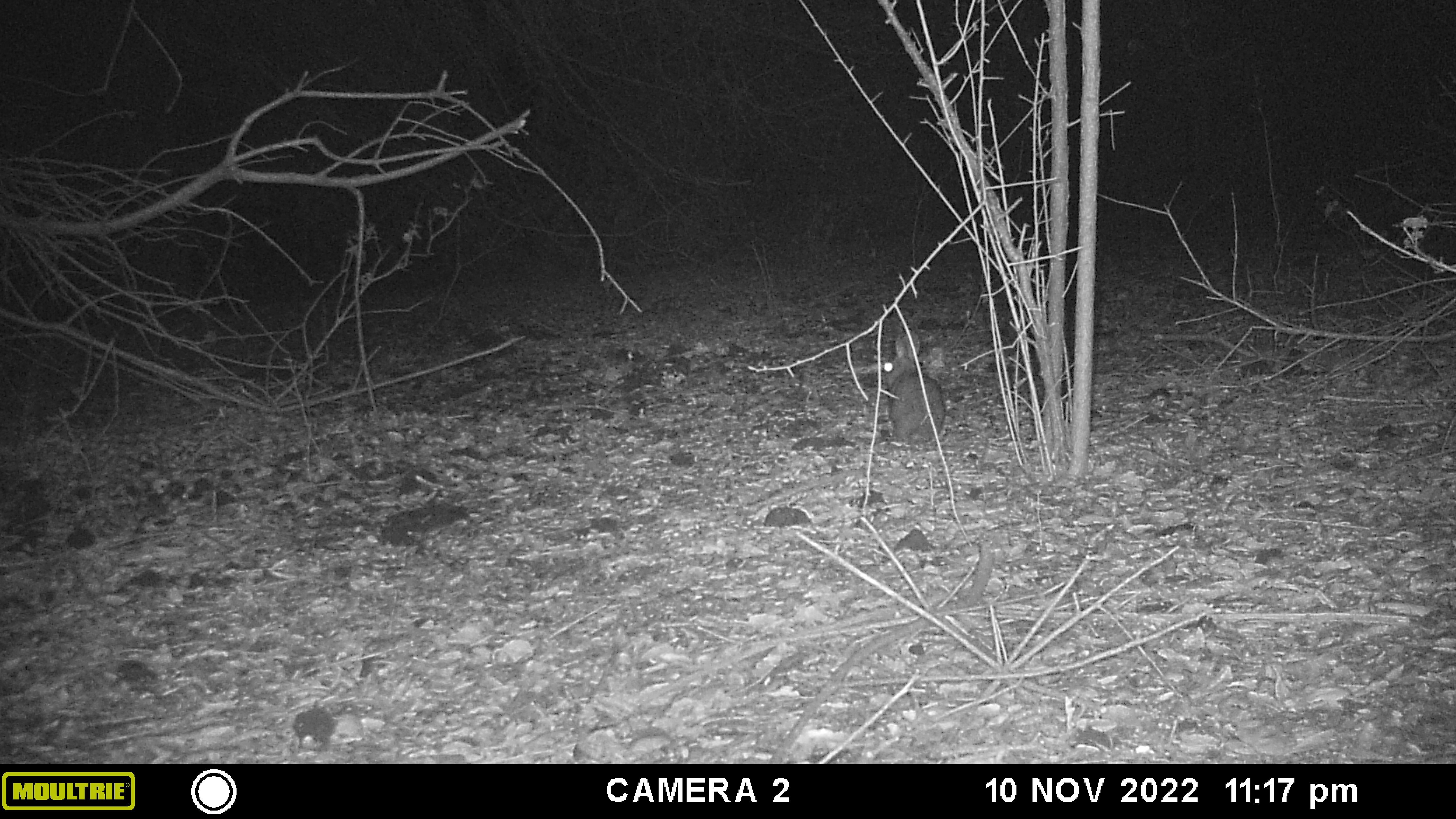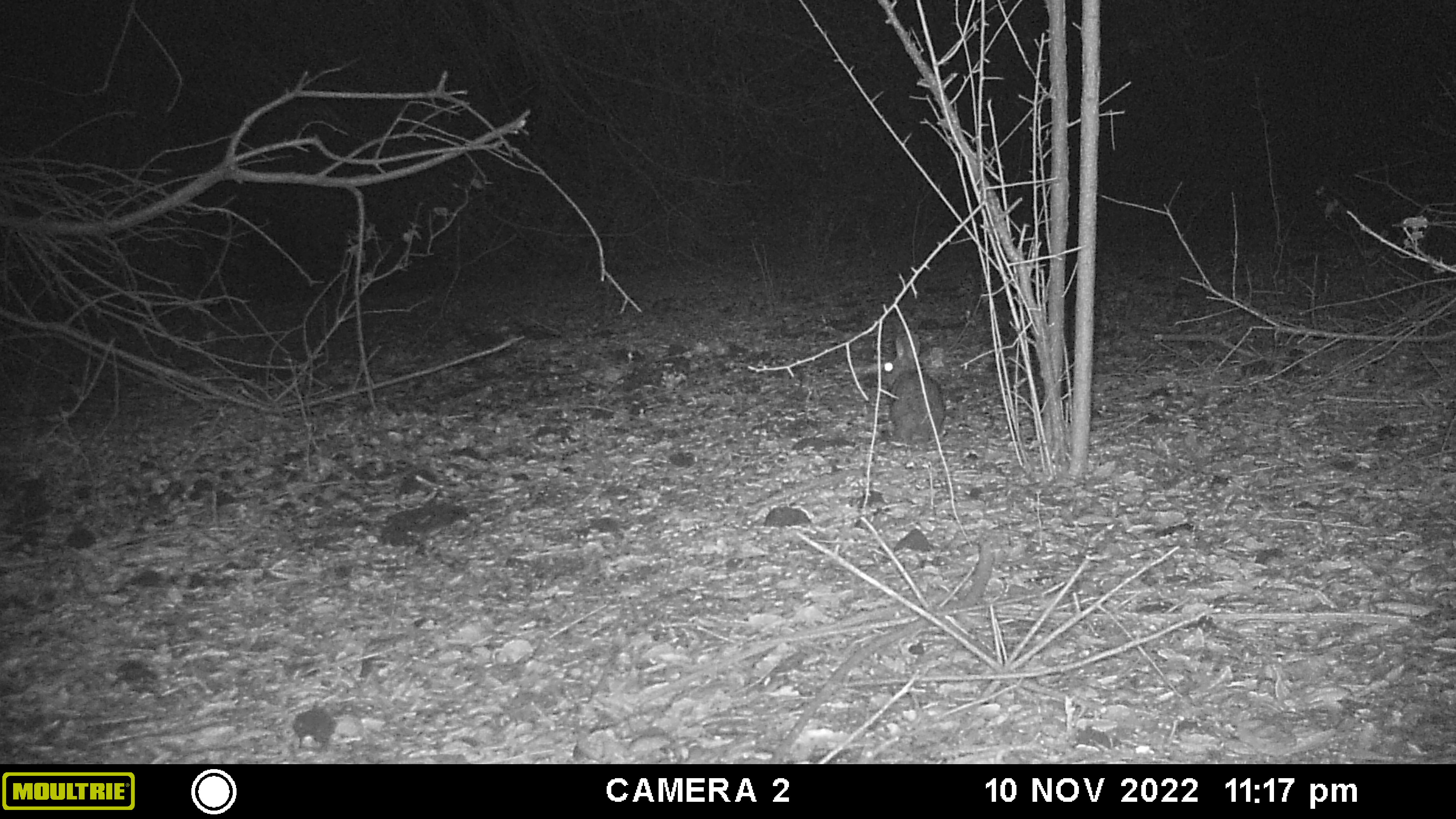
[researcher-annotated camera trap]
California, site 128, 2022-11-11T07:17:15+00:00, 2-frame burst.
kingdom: Animalia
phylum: Chordata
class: Mammalia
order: Lagomorpha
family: Leporidae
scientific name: Leporidae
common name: rabbit